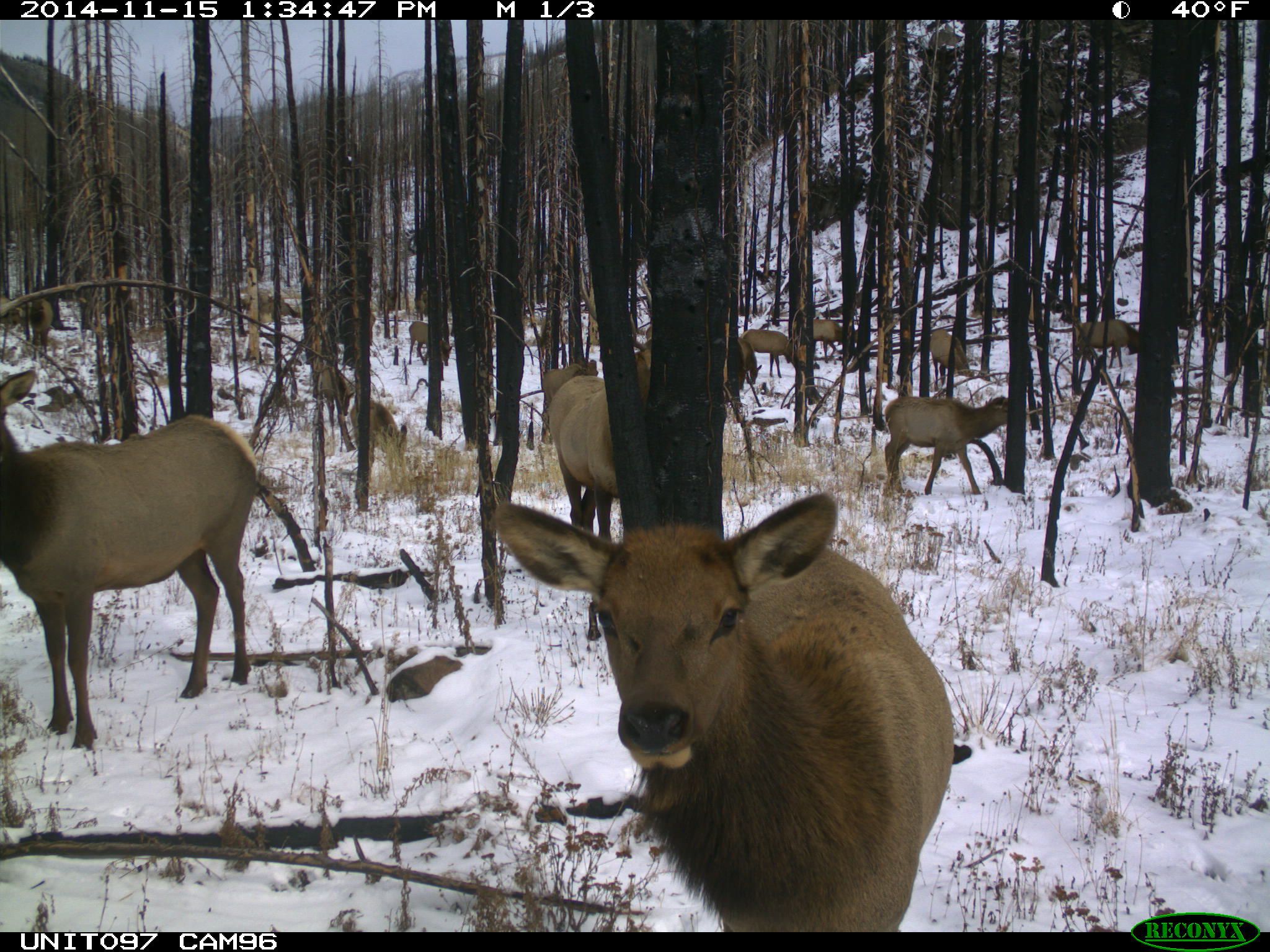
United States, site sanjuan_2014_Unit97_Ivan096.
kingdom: Animalia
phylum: Chordata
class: Mammalia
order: Artiodactyla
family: Cervidae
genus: Cervus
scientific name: Cervus elaphus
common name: red deer